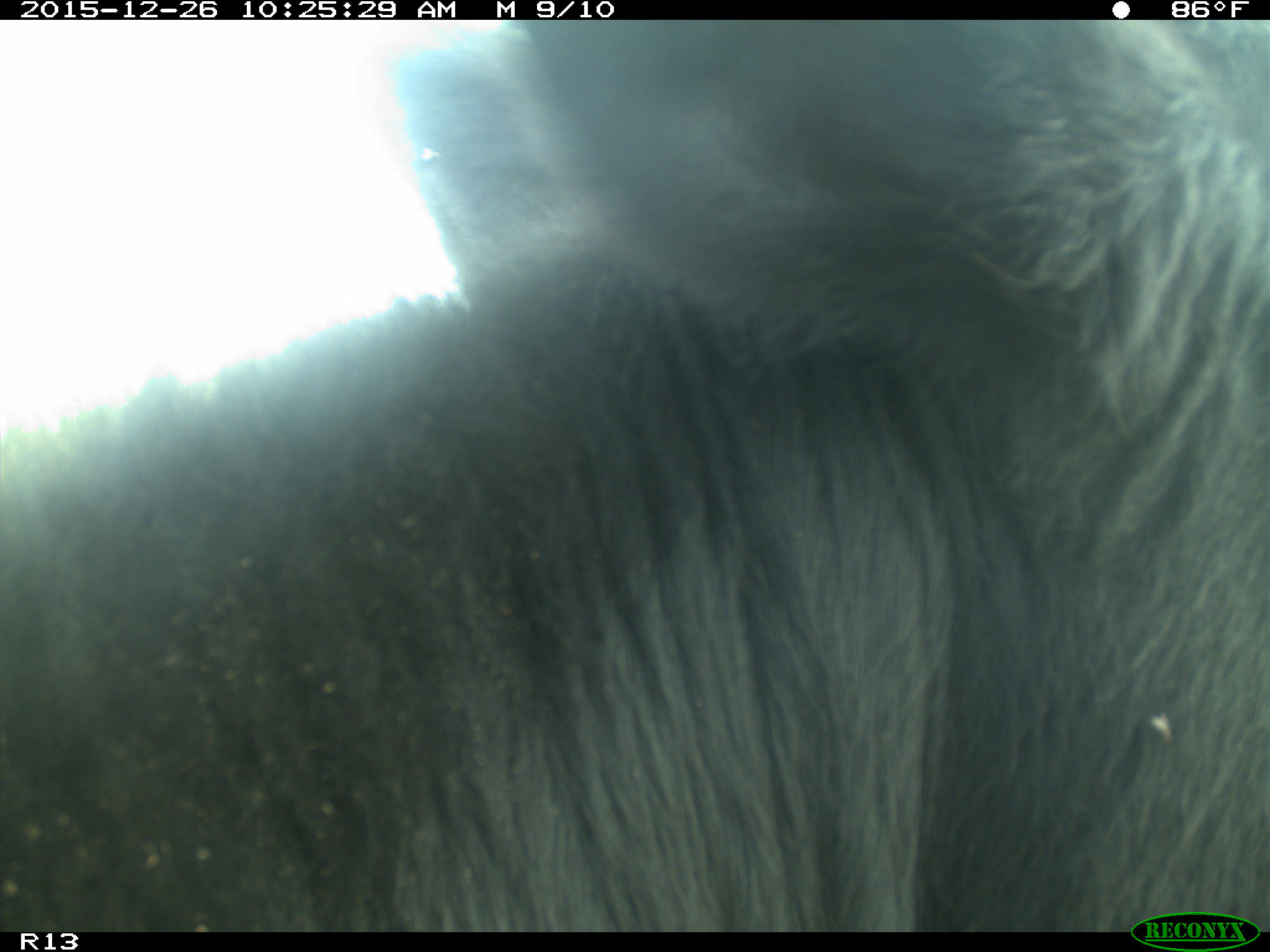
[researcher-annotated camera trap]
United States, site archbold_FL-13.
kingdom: Animalia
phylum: Chordata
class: Mammalia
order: Artiodactyla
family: Bovidae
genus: Bos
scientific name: Bos taurus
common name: domestic cow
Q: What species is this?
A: Bos taurus (domestic cow).